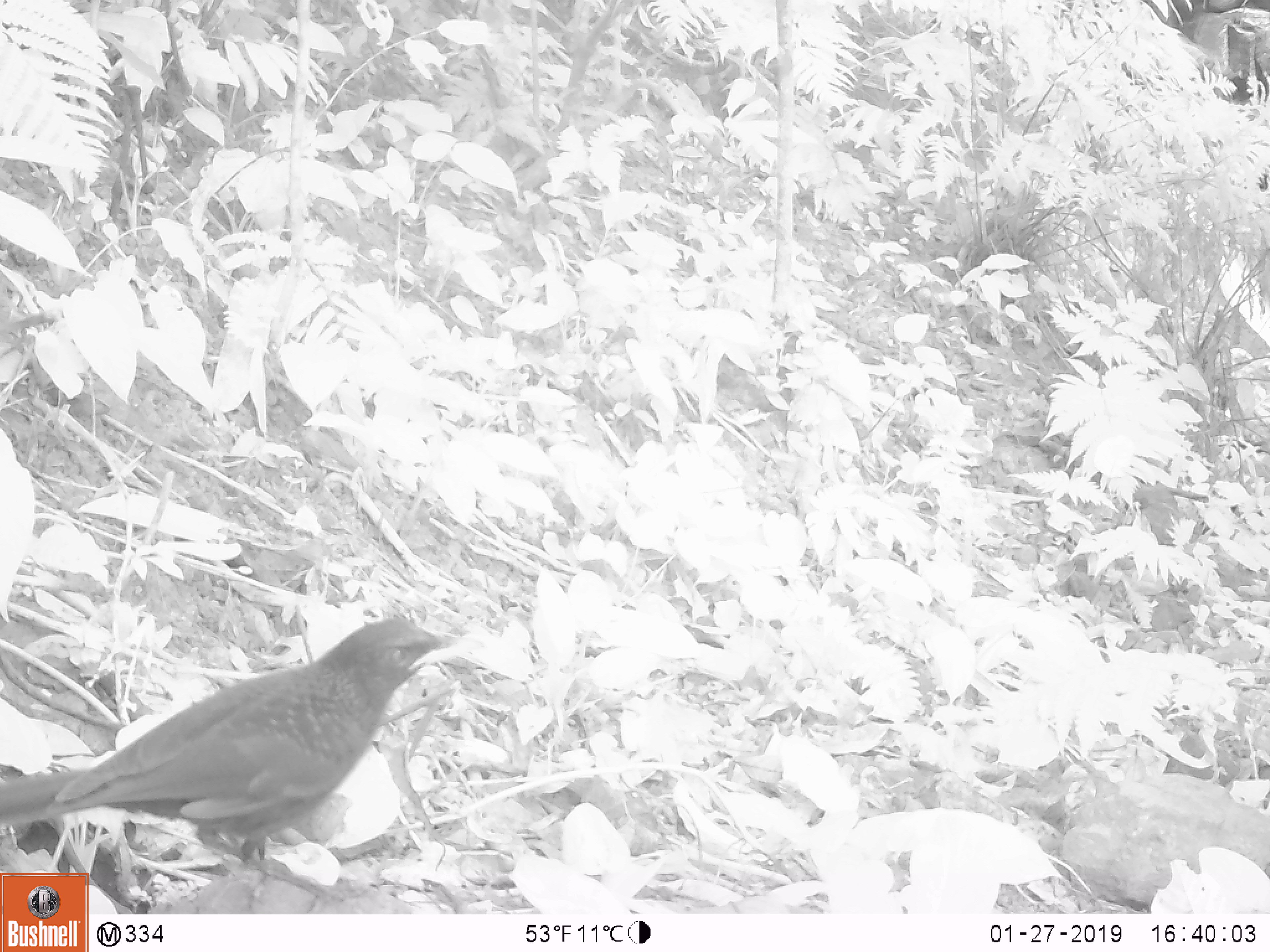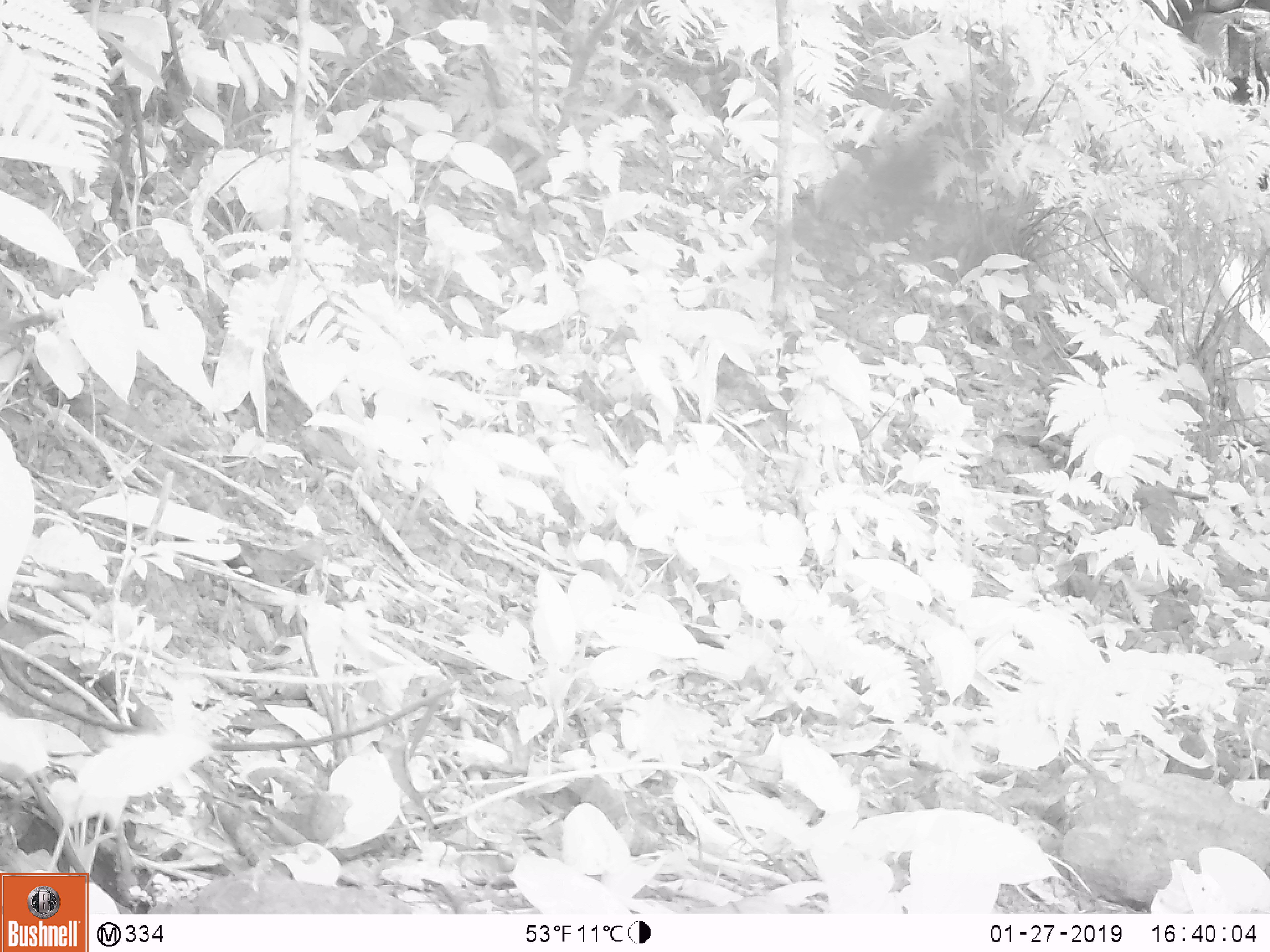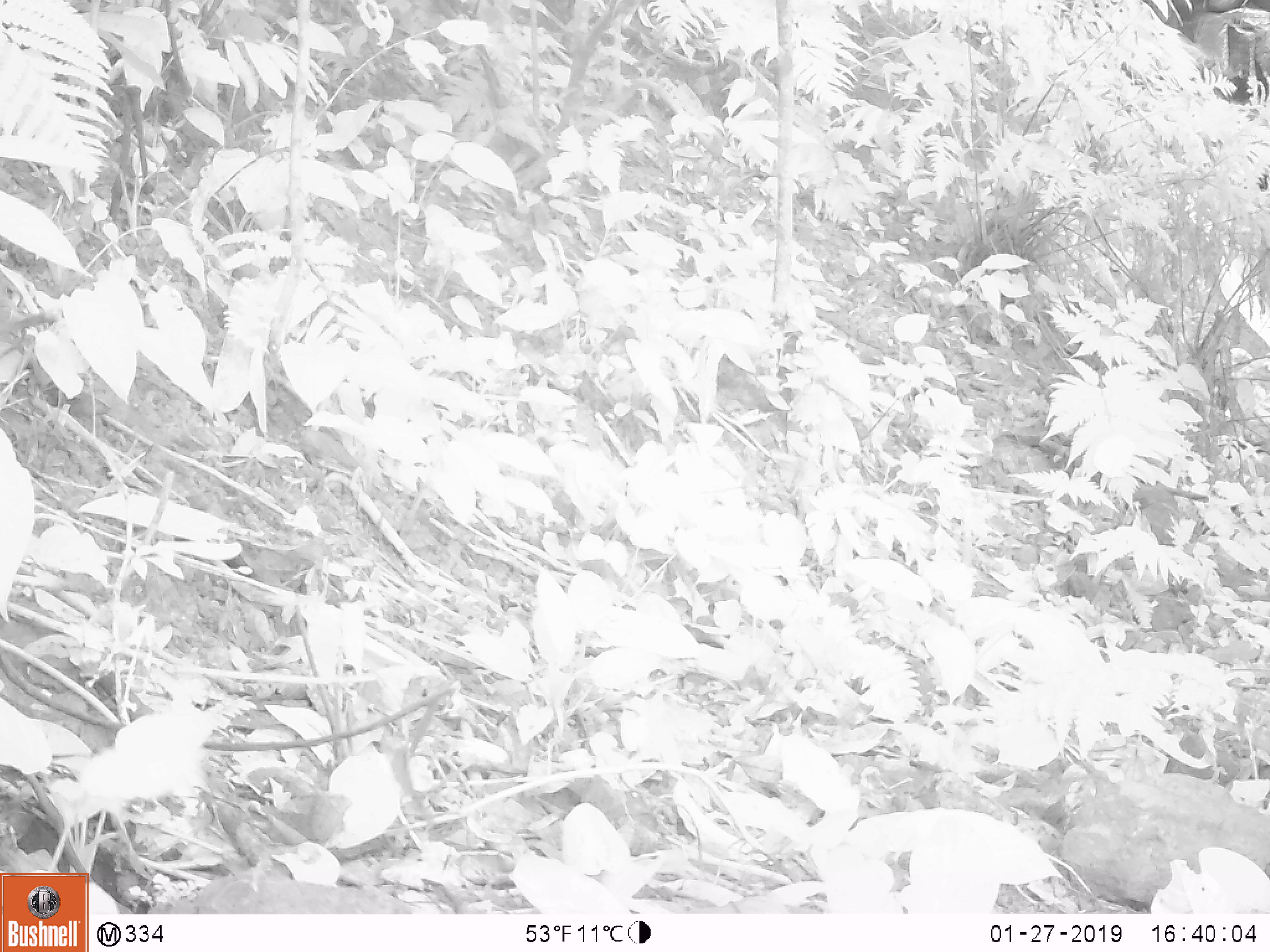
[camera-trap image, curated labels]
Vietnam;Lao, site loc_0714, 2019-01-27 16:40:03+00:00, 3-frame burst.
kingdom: Animalia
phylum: Chordata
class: Aves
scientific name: Aves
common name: bird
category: unidentified bird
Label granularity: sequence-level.